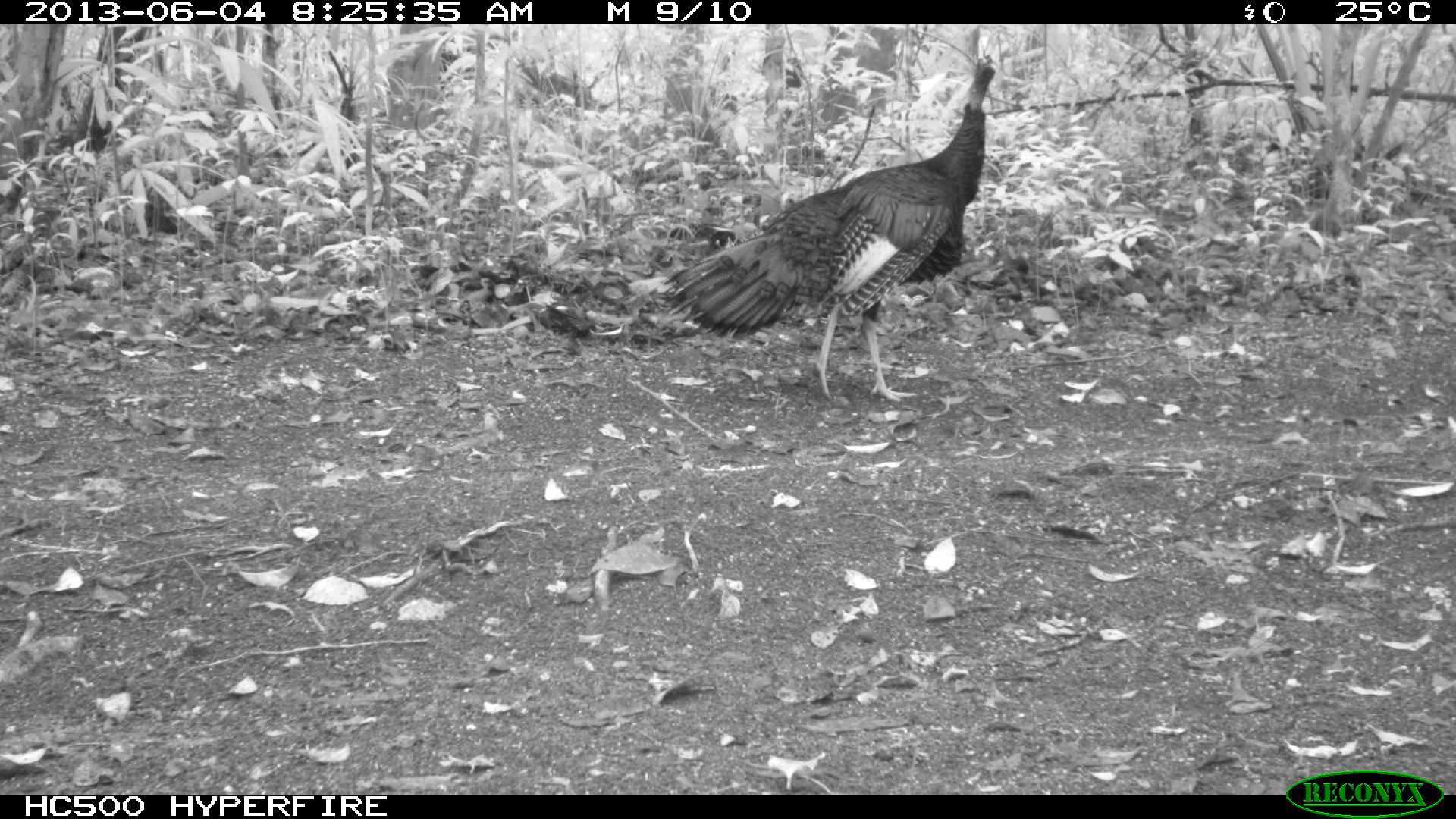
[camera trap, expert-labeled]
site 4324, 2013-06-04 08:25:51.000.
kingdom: Animalia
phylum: Chordata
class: Aves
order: Galliformes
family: Phasianidae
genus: Meleagris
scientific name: Meleagris ocellata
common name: ocellated turkey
Meleagris ocellata (ocellated turkey), count 2.